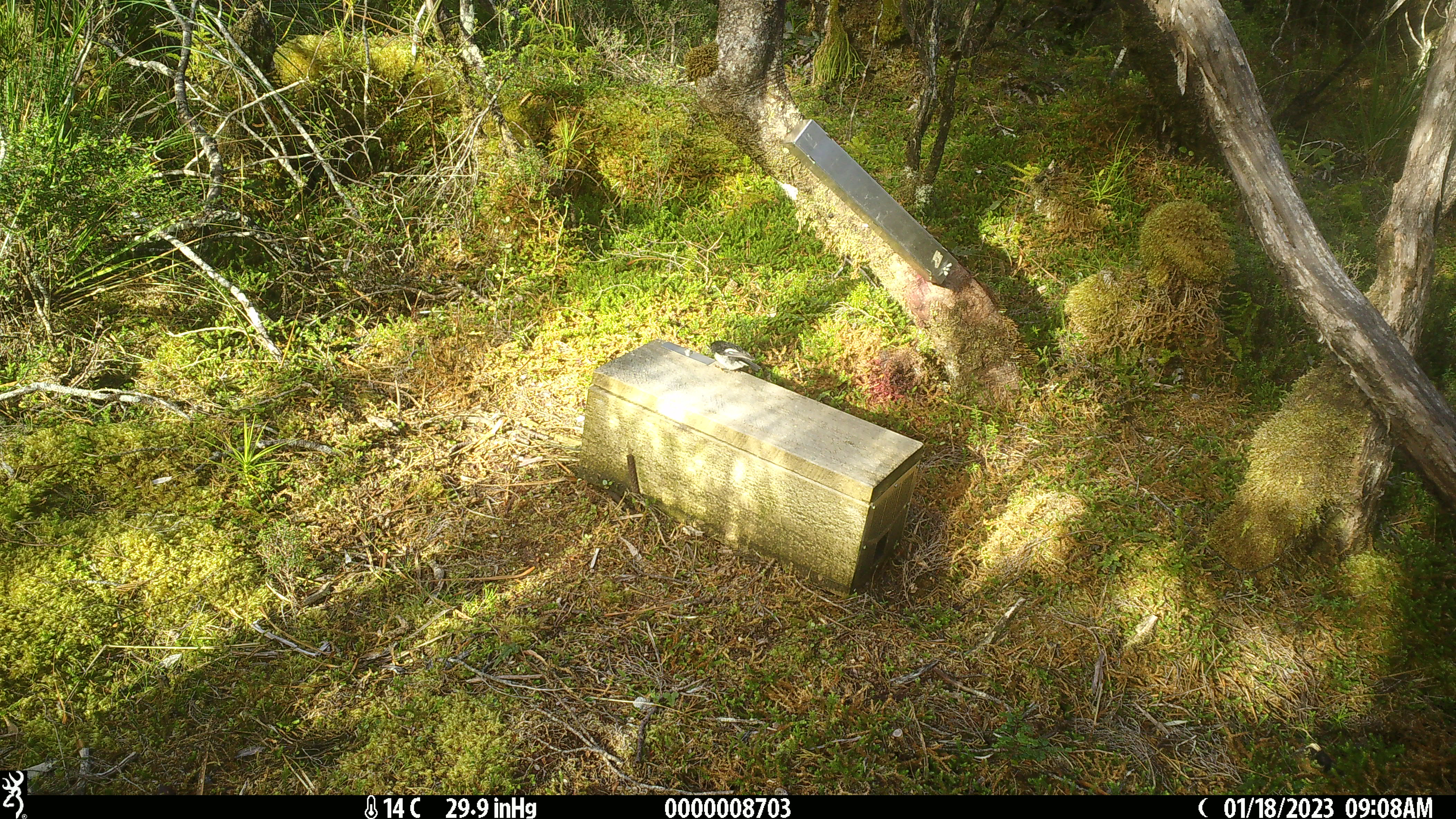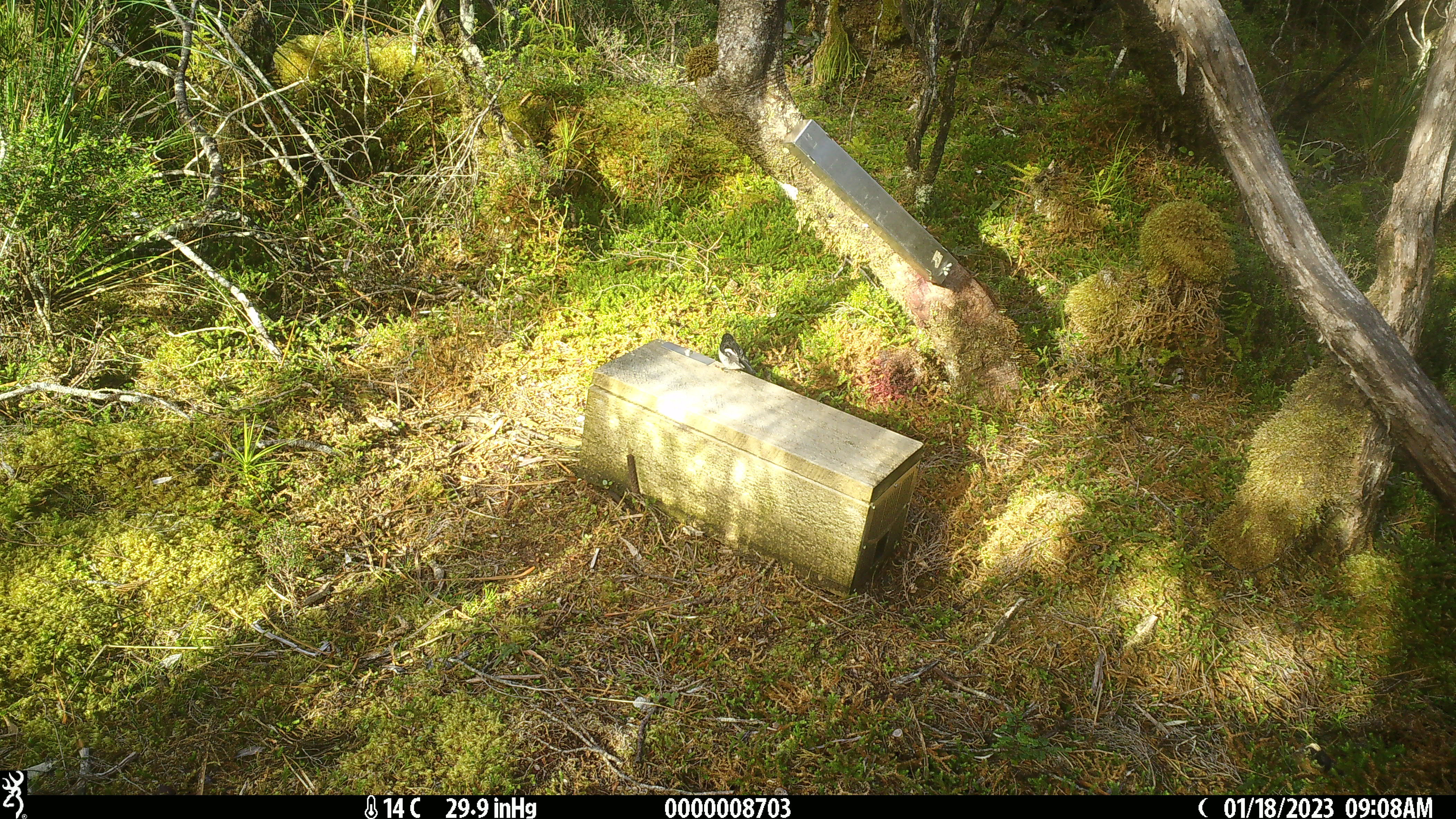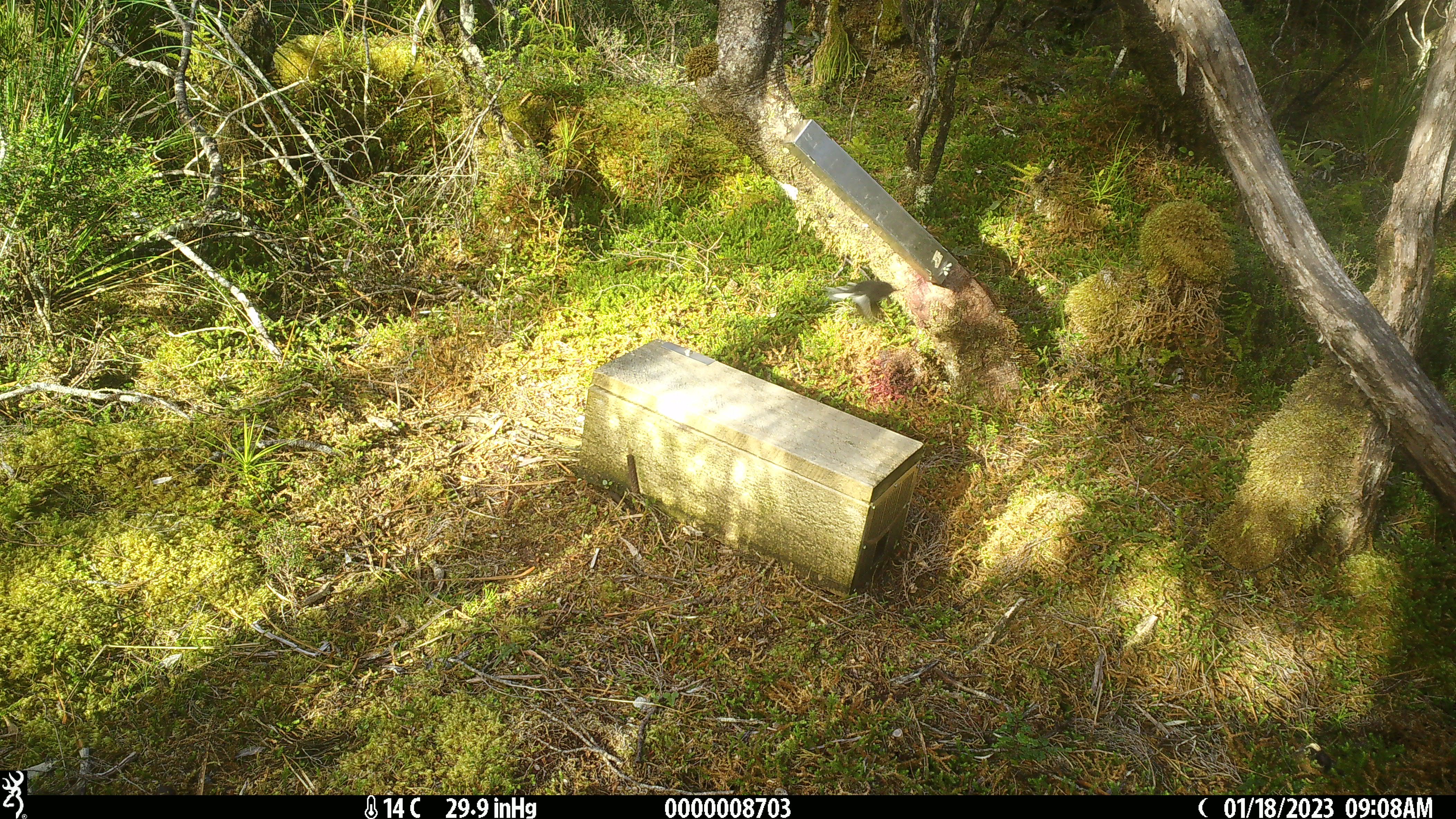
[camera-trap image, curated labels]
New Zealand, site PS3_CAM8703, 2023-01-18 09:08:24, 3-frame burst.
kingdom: Animalia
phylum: Chordata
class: Aves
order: Passeriformes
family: Petroicidae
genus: Petroica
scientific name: Petroica macrocephala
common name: tomtit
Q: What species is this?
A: Tomtit (Petroica macrocephala).